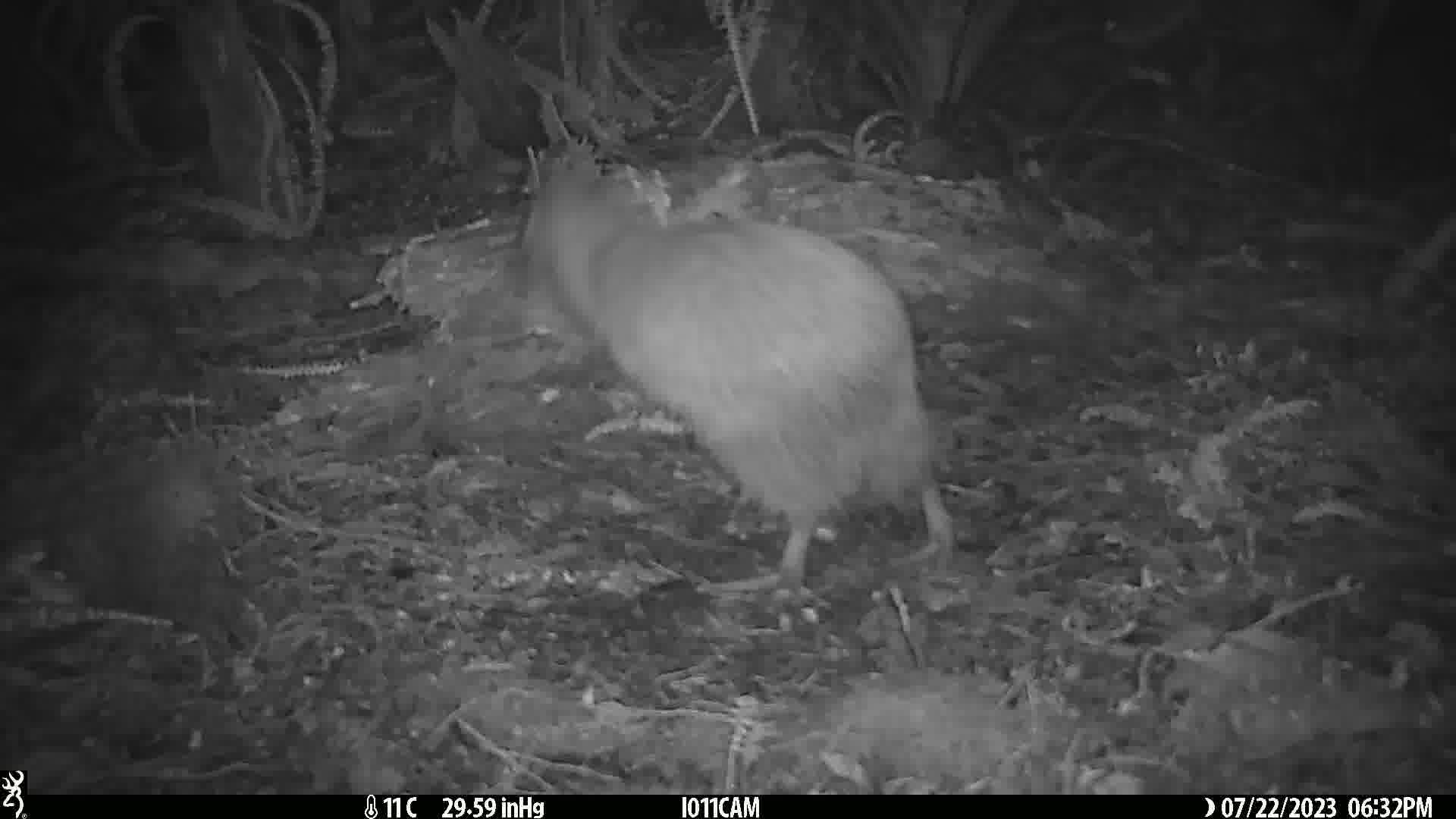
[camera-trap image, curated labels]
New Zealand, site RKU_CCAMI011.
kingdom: Animalia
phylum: Chordata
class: Aves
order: Apterygiformes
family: Apterygidae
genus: Apteryx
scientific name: Apteryx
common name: kiwi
Kiwi (Apteryx).